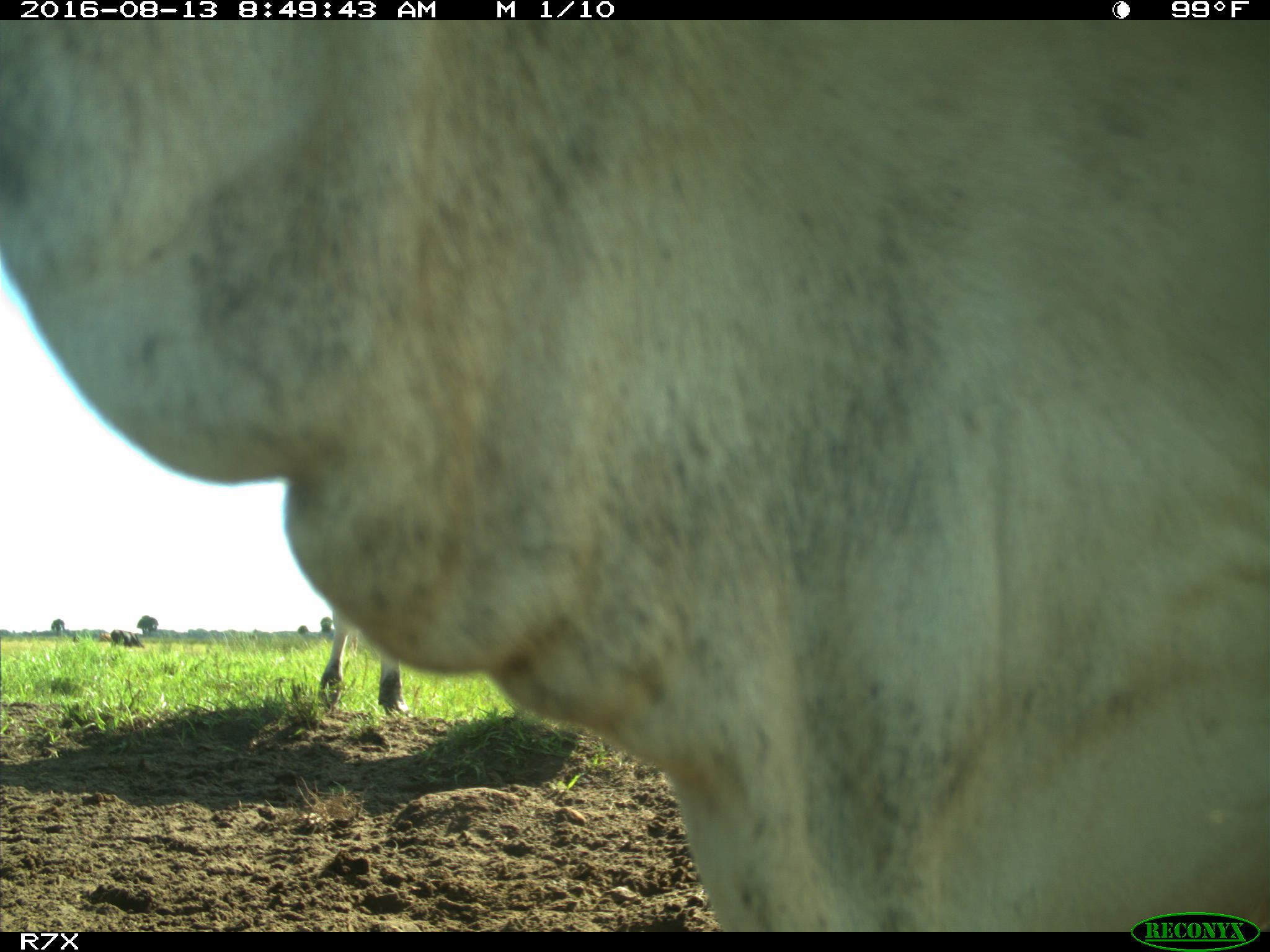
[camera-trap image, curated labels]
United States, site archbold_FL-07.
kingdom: Animalia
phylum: Chordata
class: Mammalia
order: Artiodactyla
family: Bovidae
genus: Bos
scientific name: Bos taurus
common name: domestic cow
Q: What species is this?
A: Bos taurus (domestic cow).